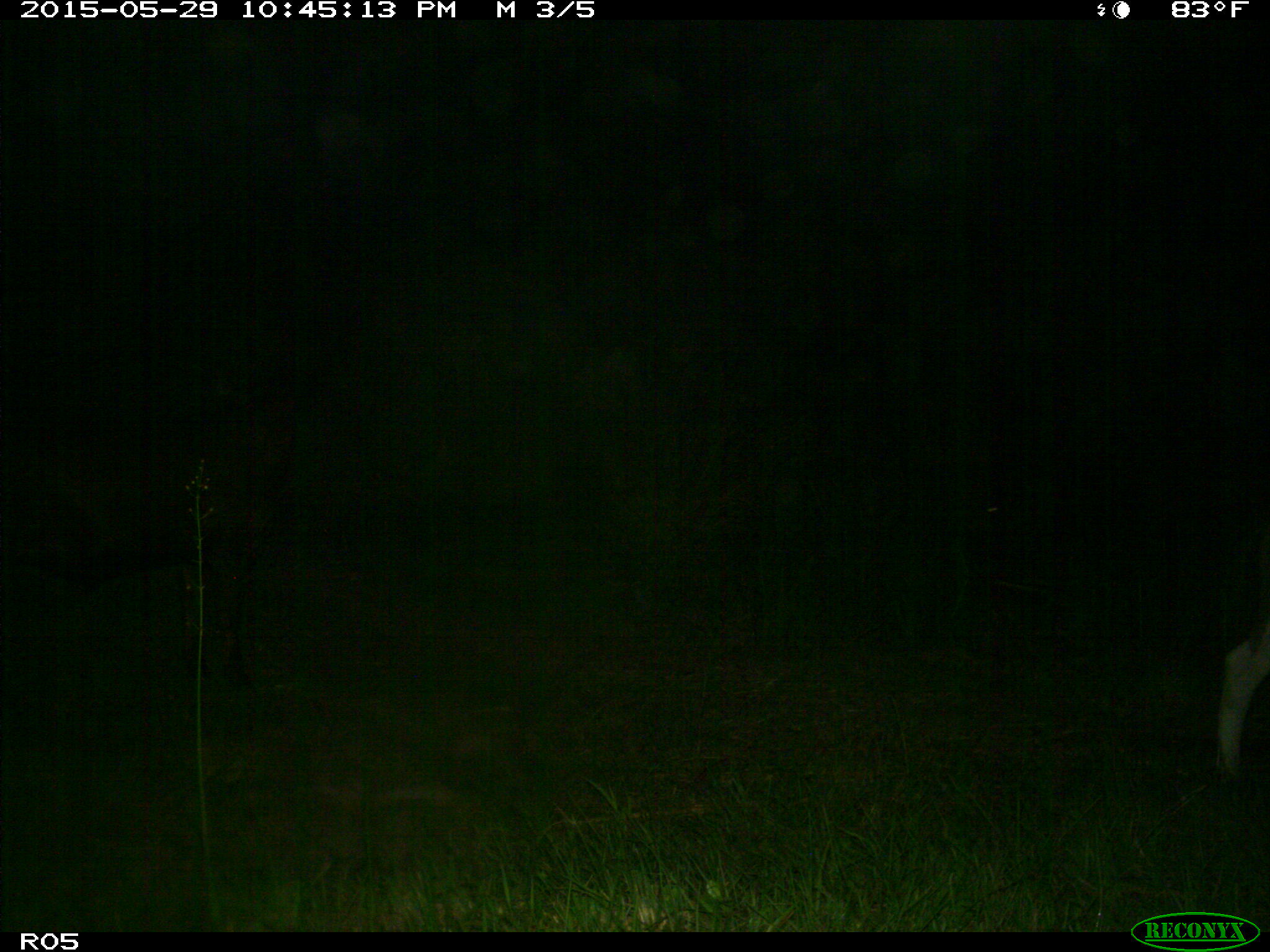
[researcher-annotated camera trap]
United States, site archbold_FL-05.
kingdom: Animalia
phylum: Chordata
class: Mammalia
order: Artiodactyla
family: Bovidae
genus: Bos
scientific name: Bos taurus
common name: domestic cow